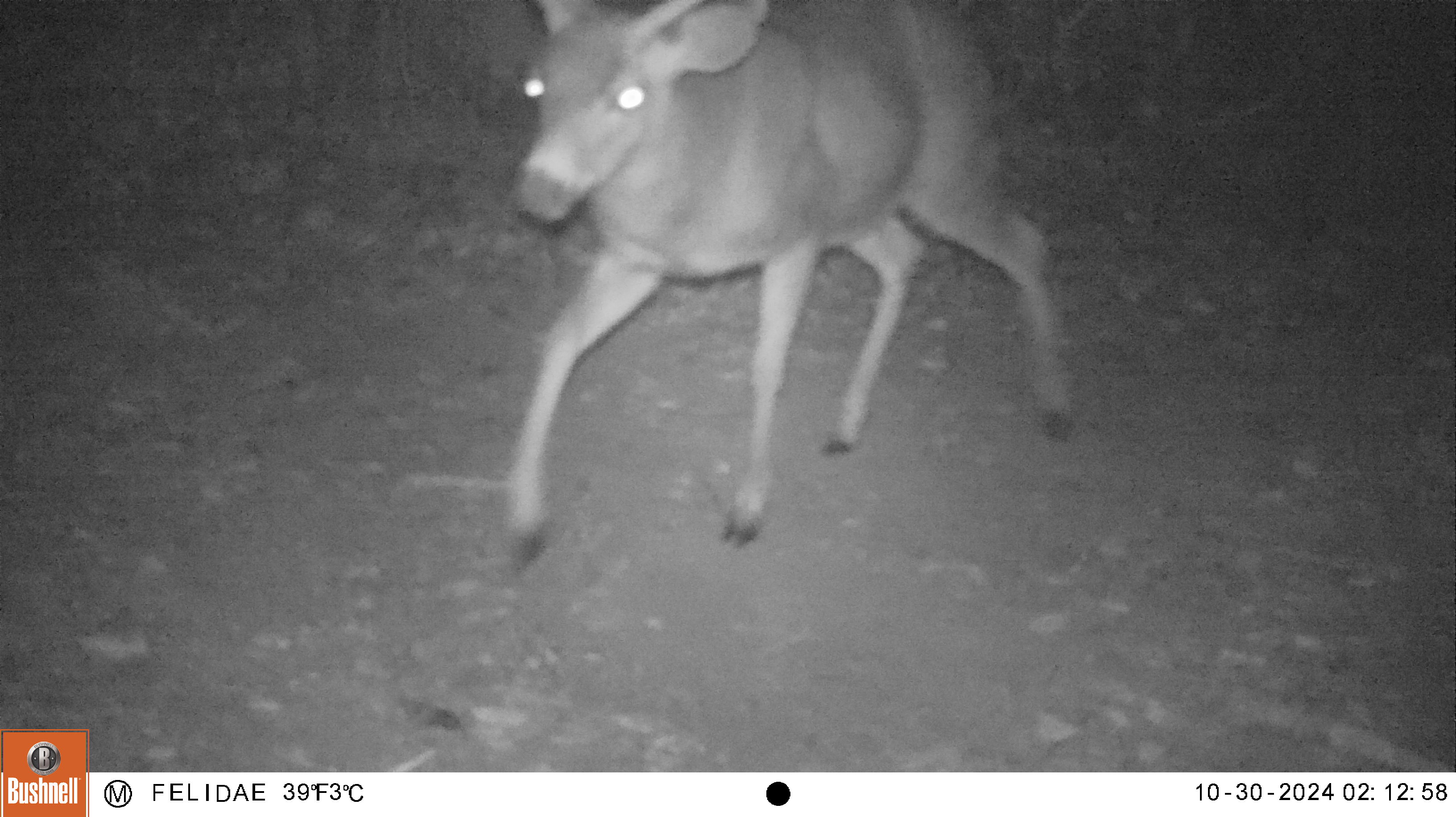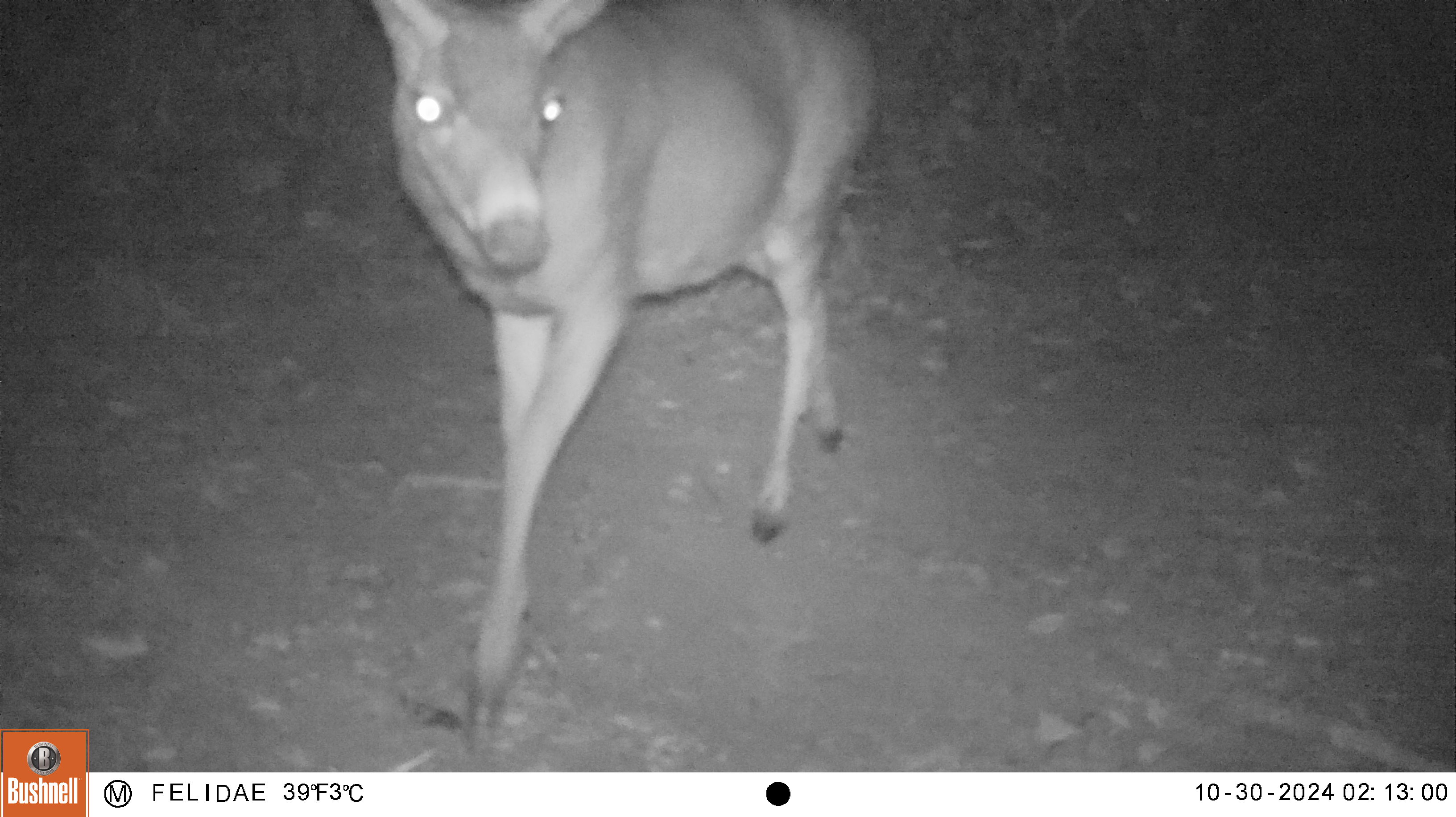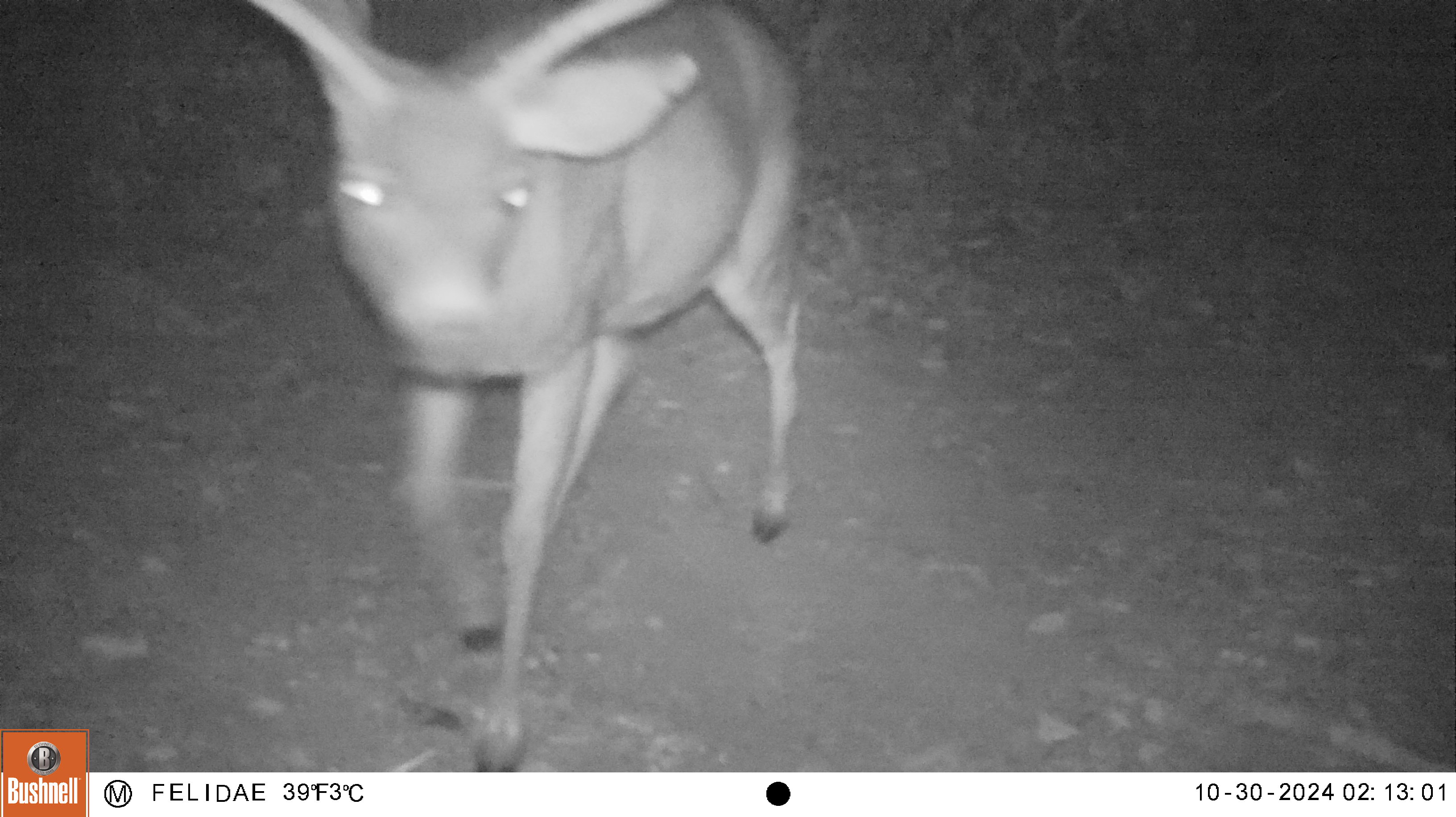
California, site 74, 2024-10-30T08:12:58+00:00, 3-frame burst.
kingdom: Animalia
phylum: Chordata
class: Mammalia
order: Artiodactyla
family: Cervidae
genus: Odocoileus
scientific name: Odocoileus hemionus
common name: mule deer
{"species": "mule deer (Odocoileus hemionus)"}